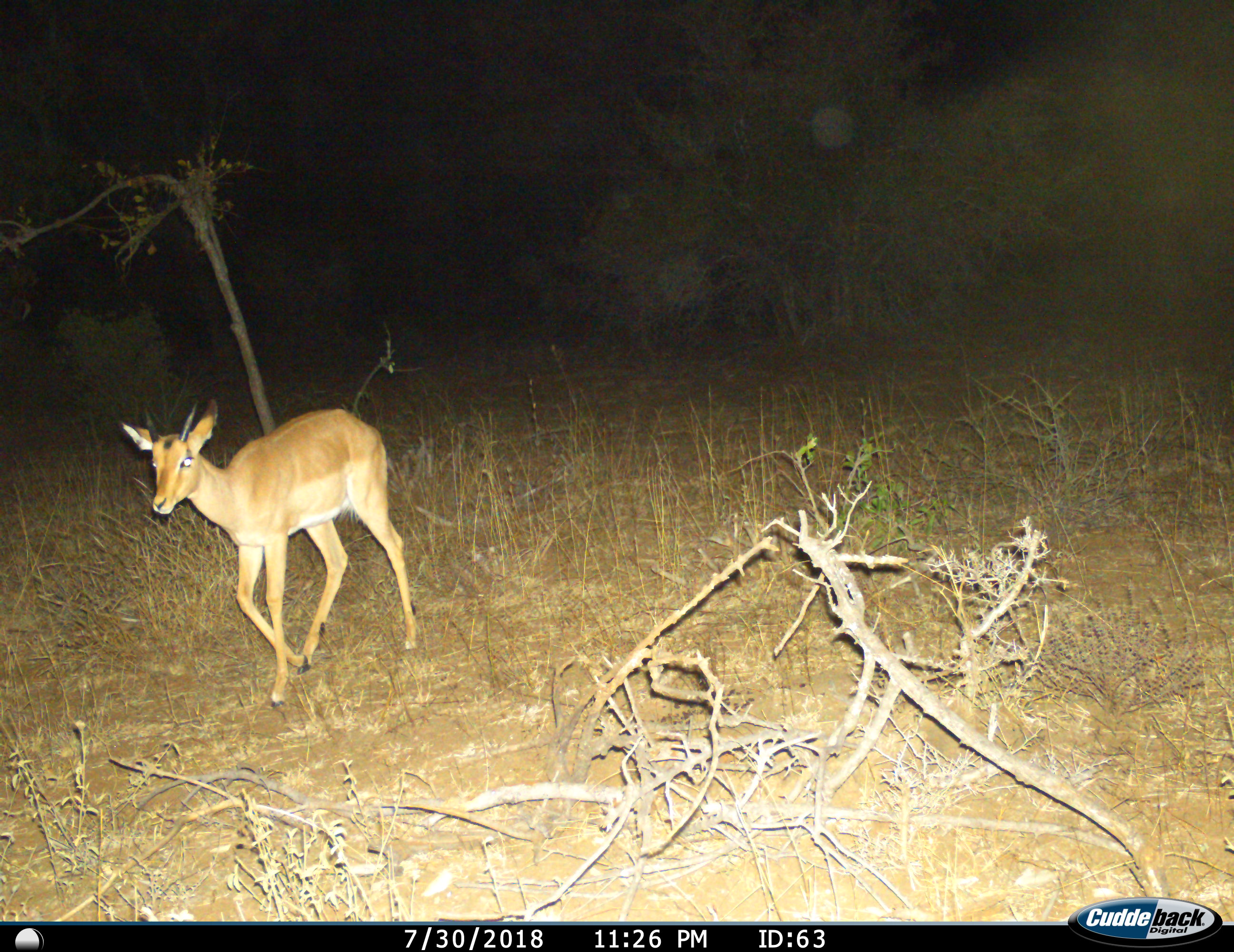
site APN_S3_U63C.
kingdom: Animalia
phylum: Chordata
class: Mammalia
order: Artiodactyla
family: Bovidae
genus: Aepyceros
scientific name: Aepyceros melampus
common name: impala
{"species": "impala (Aepyceros melampus)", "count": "1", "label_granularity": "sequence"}